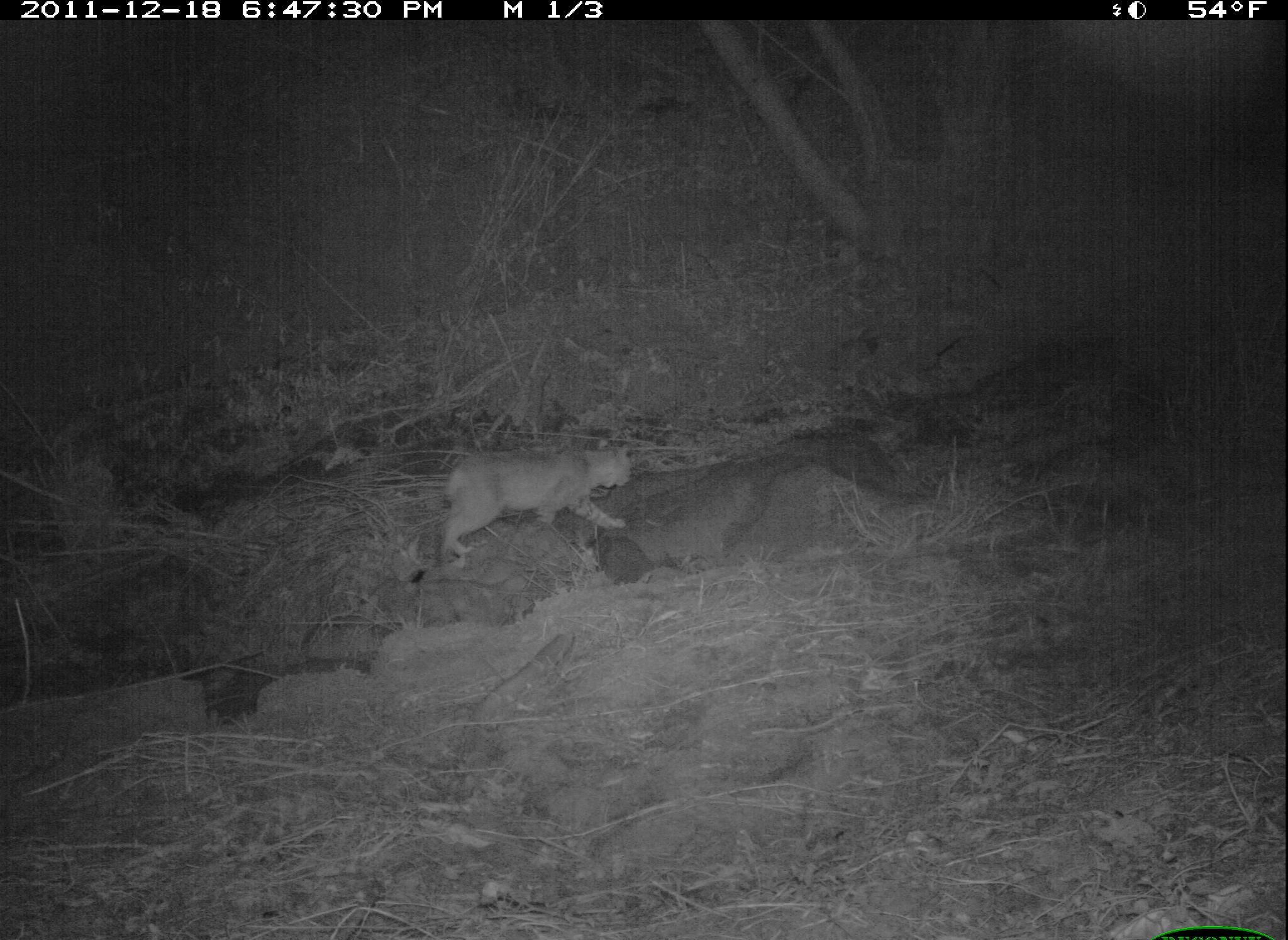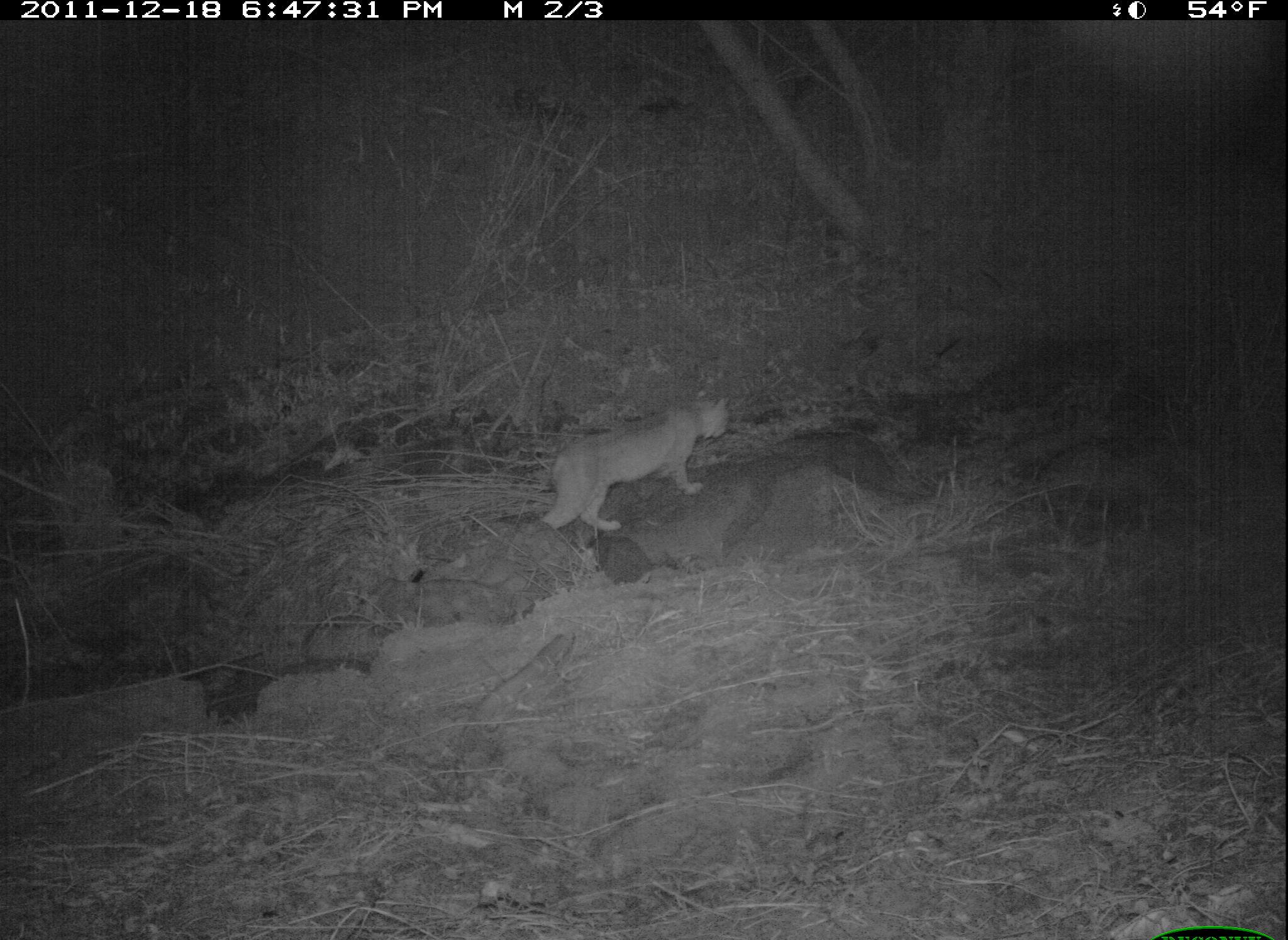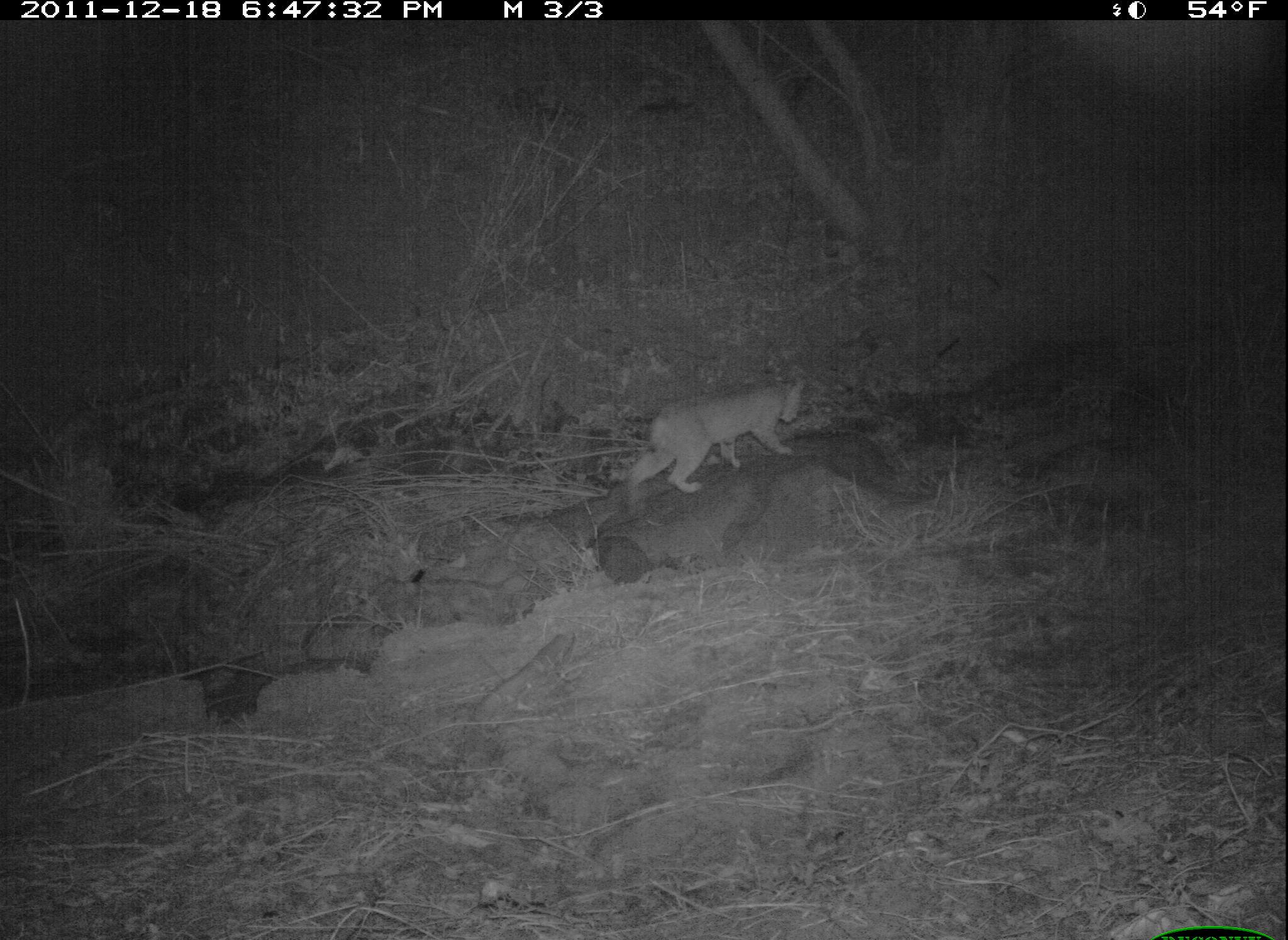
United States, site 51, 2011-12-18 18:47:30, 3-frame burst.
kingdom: Animalia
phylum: Chordata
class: Mammalia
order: Carnivora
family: Felidae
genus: Lynx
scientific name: Lynx rufus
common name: bobcat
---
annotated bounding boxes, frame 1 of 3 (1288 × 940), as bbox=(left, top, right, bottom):
bobcat: bbox=(430, 433, 641, 569)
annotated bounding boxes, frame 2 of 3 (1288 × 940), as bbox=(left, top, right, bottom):
bobcat: bbox=(536, 395, 736, 538)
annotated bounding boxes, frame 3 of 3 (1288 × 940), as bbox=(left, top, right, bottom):
bobcat: bbox=(617, 372, 813, 506)